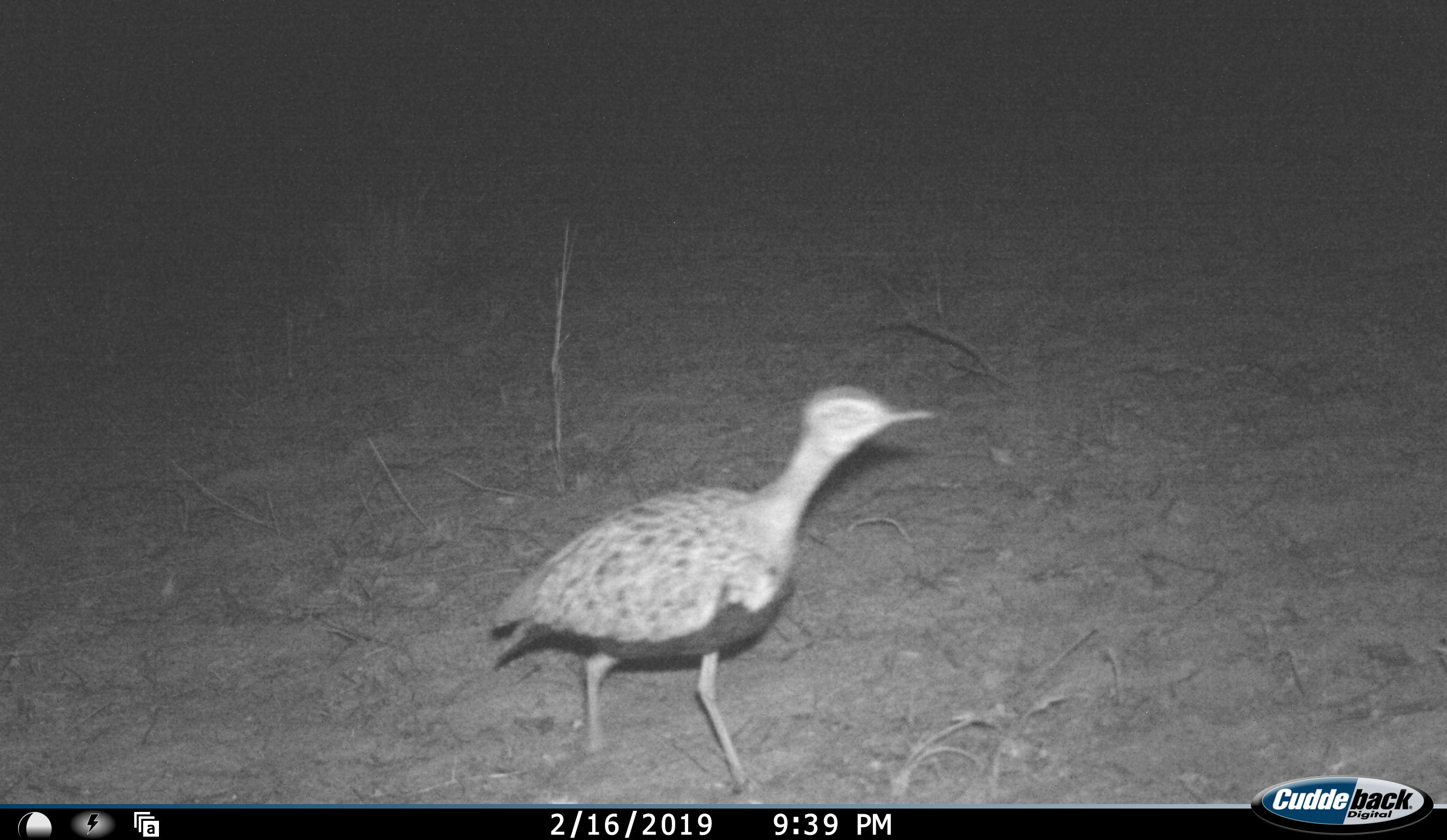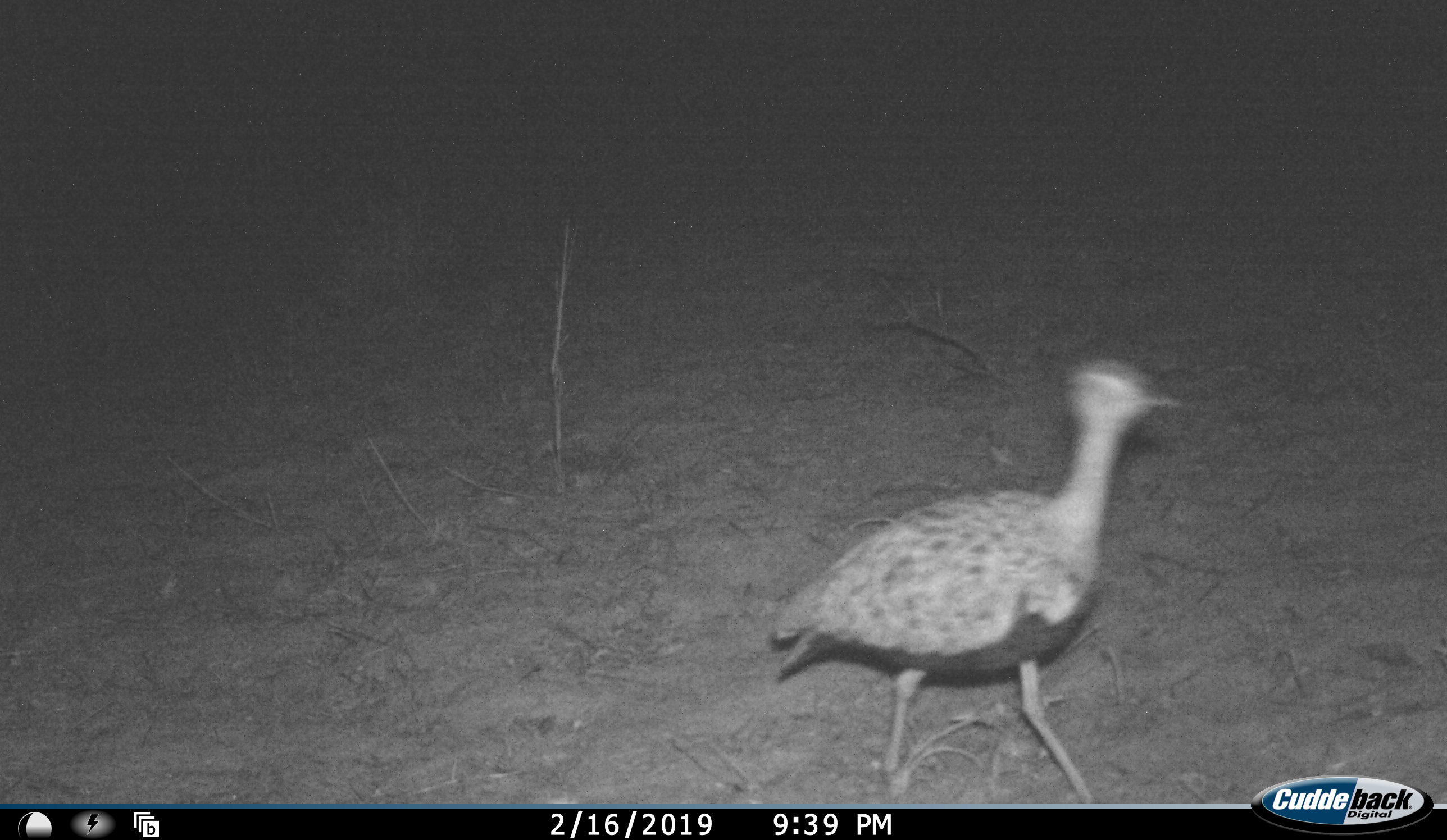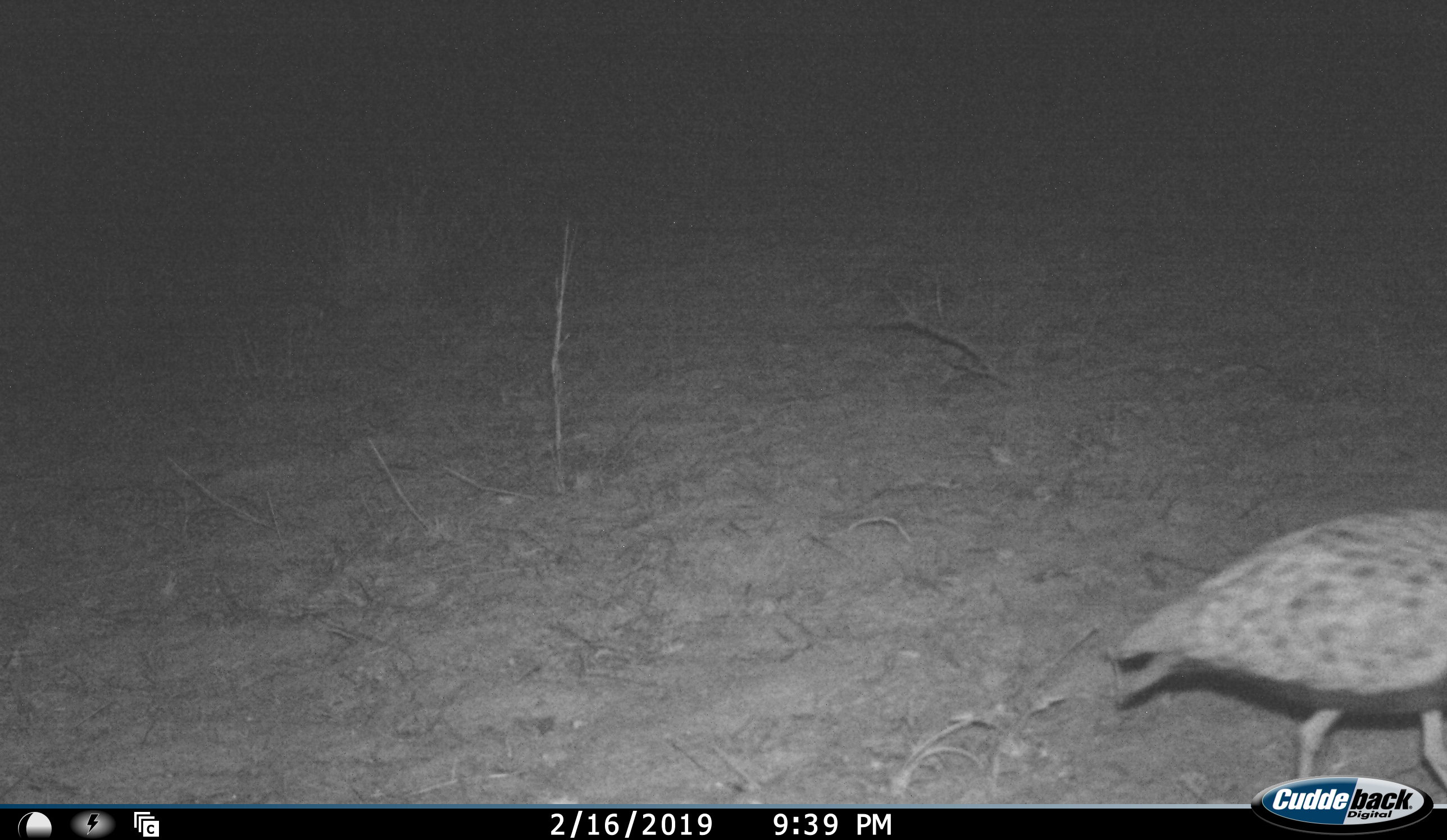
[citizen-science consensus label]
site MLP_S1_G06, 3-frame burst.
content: unidentified animal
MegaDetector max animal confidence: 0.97